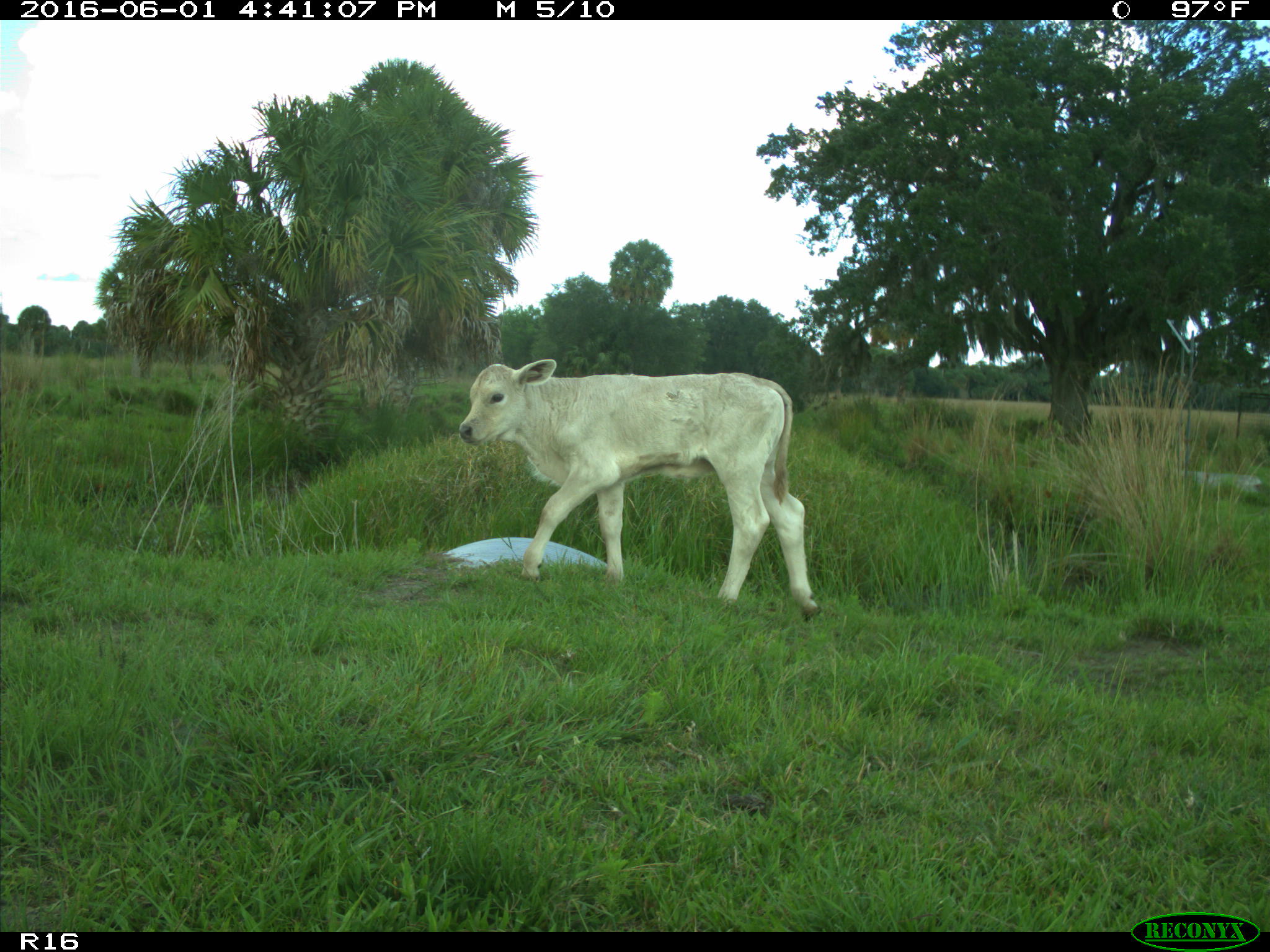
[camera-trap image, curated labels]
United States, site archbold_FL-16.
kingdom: Animalia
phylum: Chordata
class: Mammalia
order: Artiodactyla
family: Bovidae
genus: Bos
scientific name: Bos taurus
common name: domestic cow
Bos taurus (domestic cow).